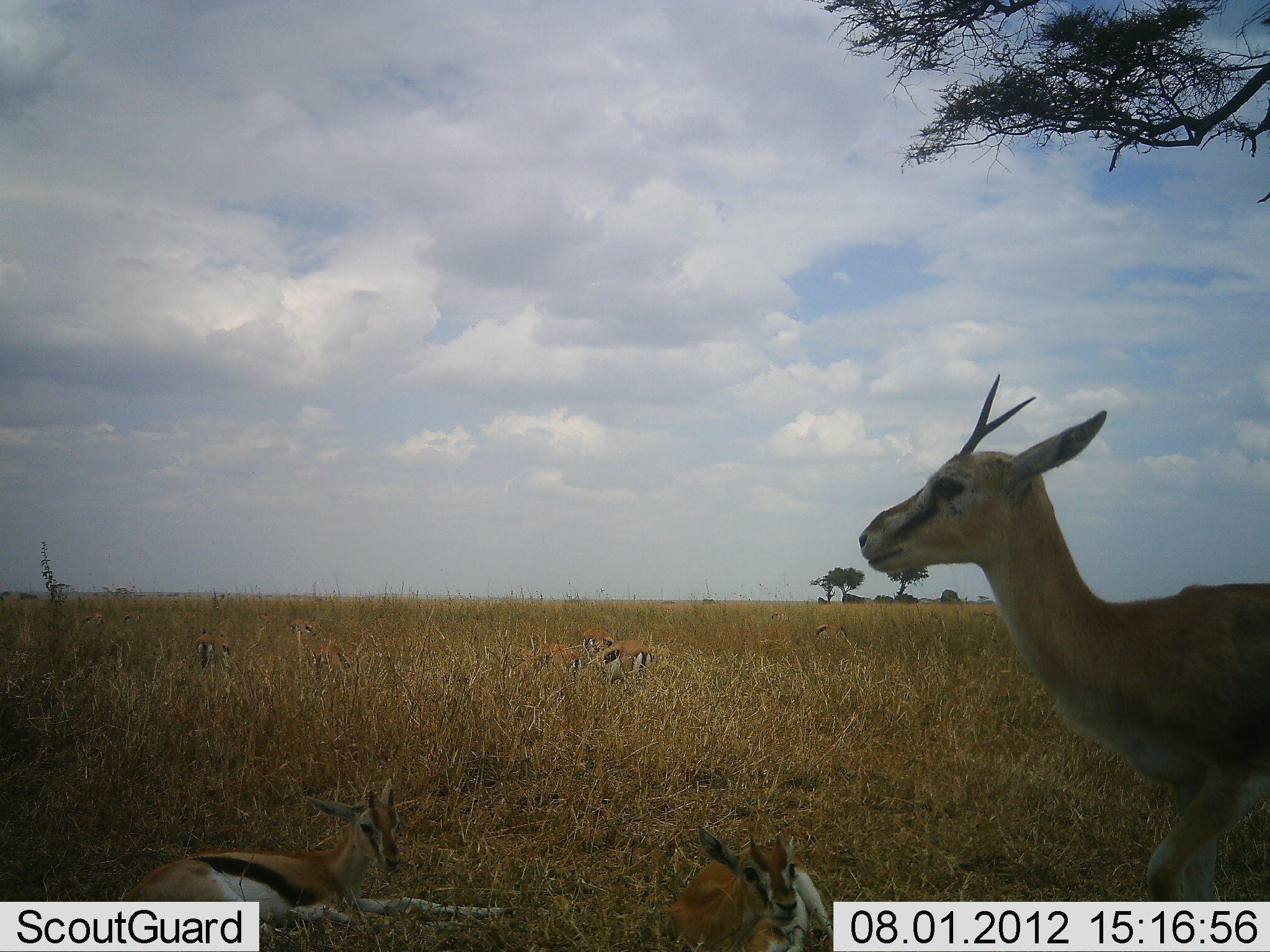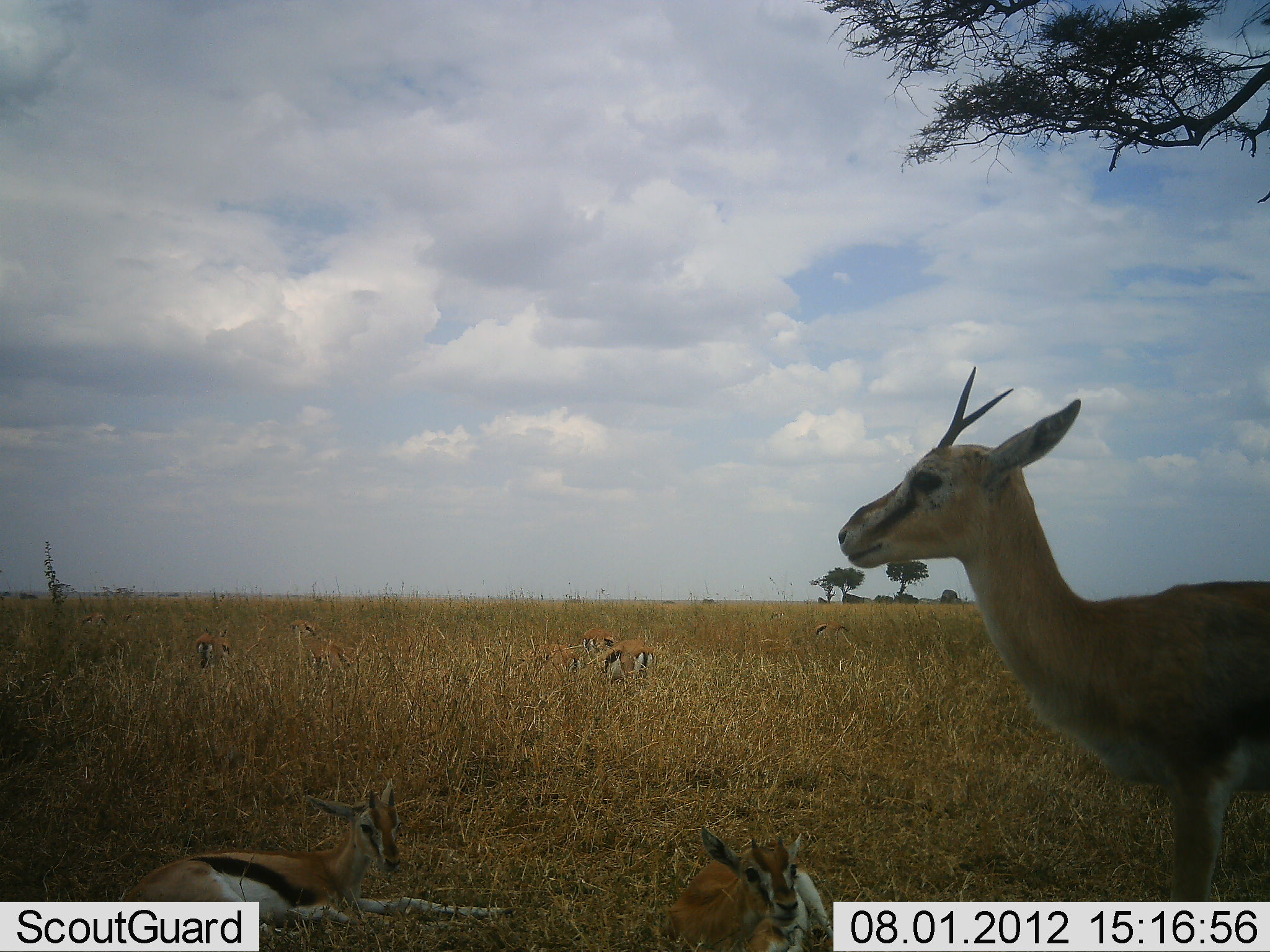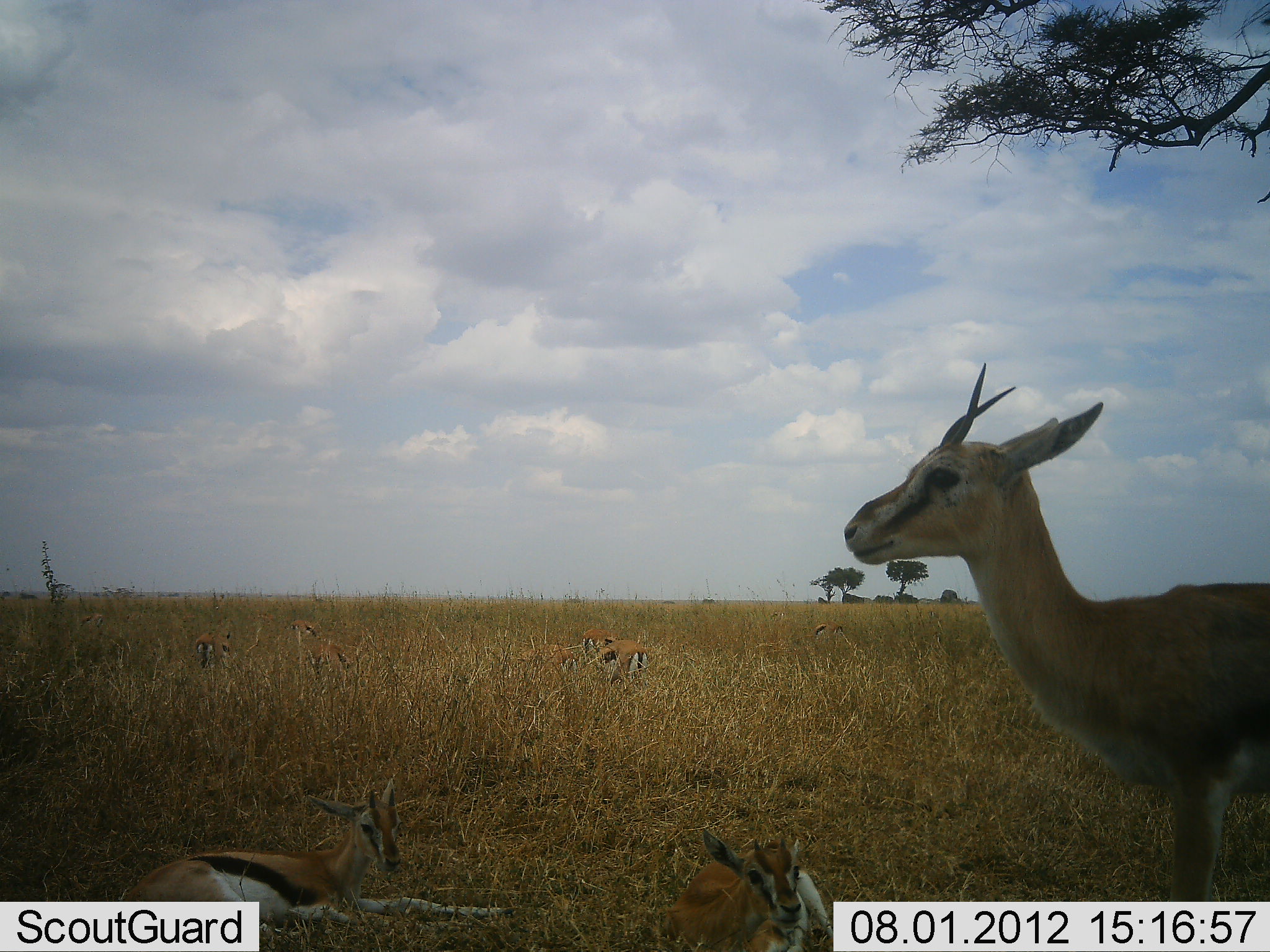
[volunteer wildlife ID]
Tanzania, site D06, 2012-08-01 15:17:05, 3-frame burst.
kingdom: Animalia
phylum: Chordata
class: Mammalia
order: Artiodactyla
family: Bovidae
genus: Eudorcas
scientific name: Eudorcas thomsonii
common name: thomson's gazelle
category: gazellethomsons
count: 10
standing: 70%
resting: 100%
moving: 0%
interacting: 0%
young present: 20%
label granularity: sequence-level